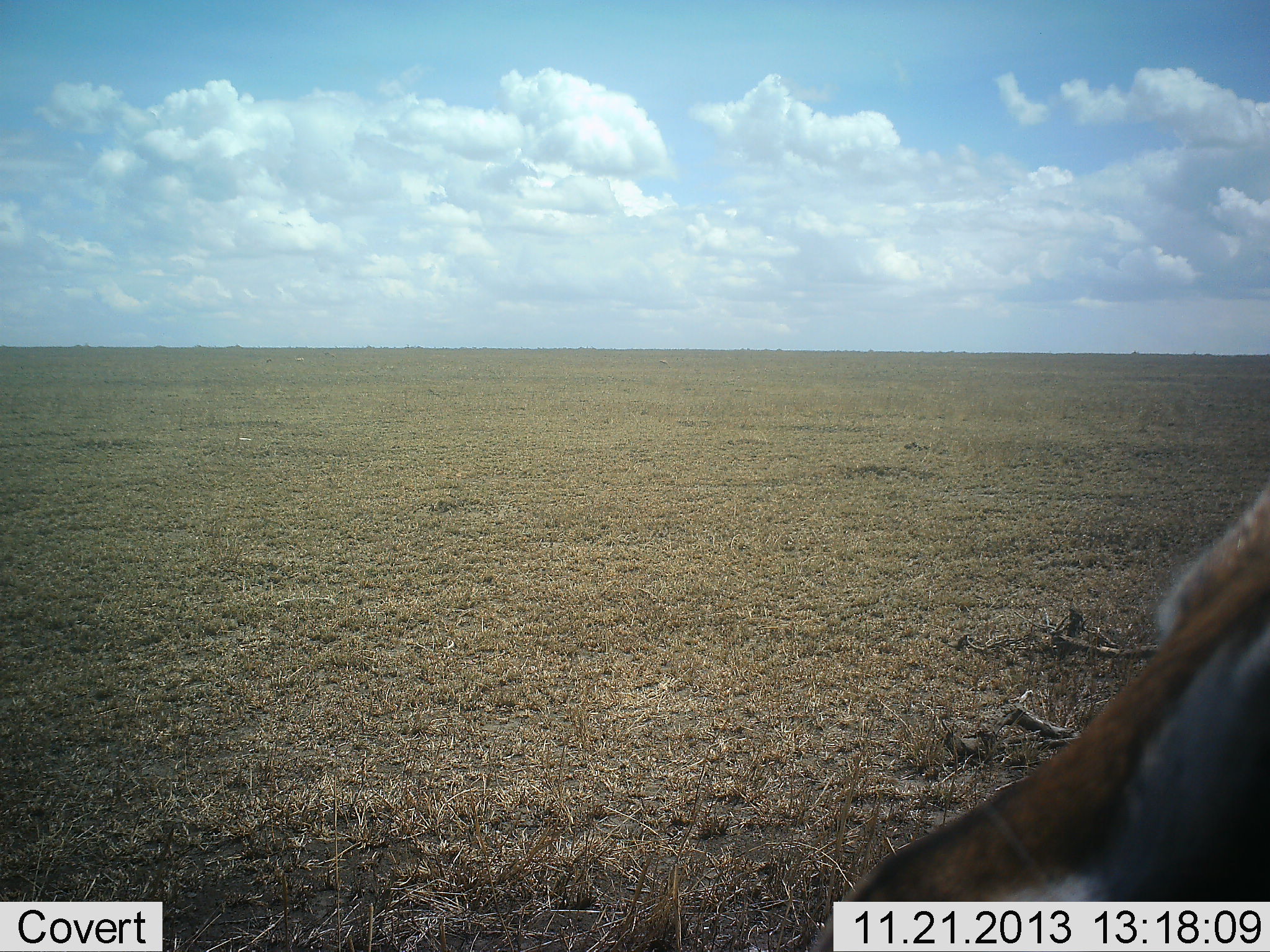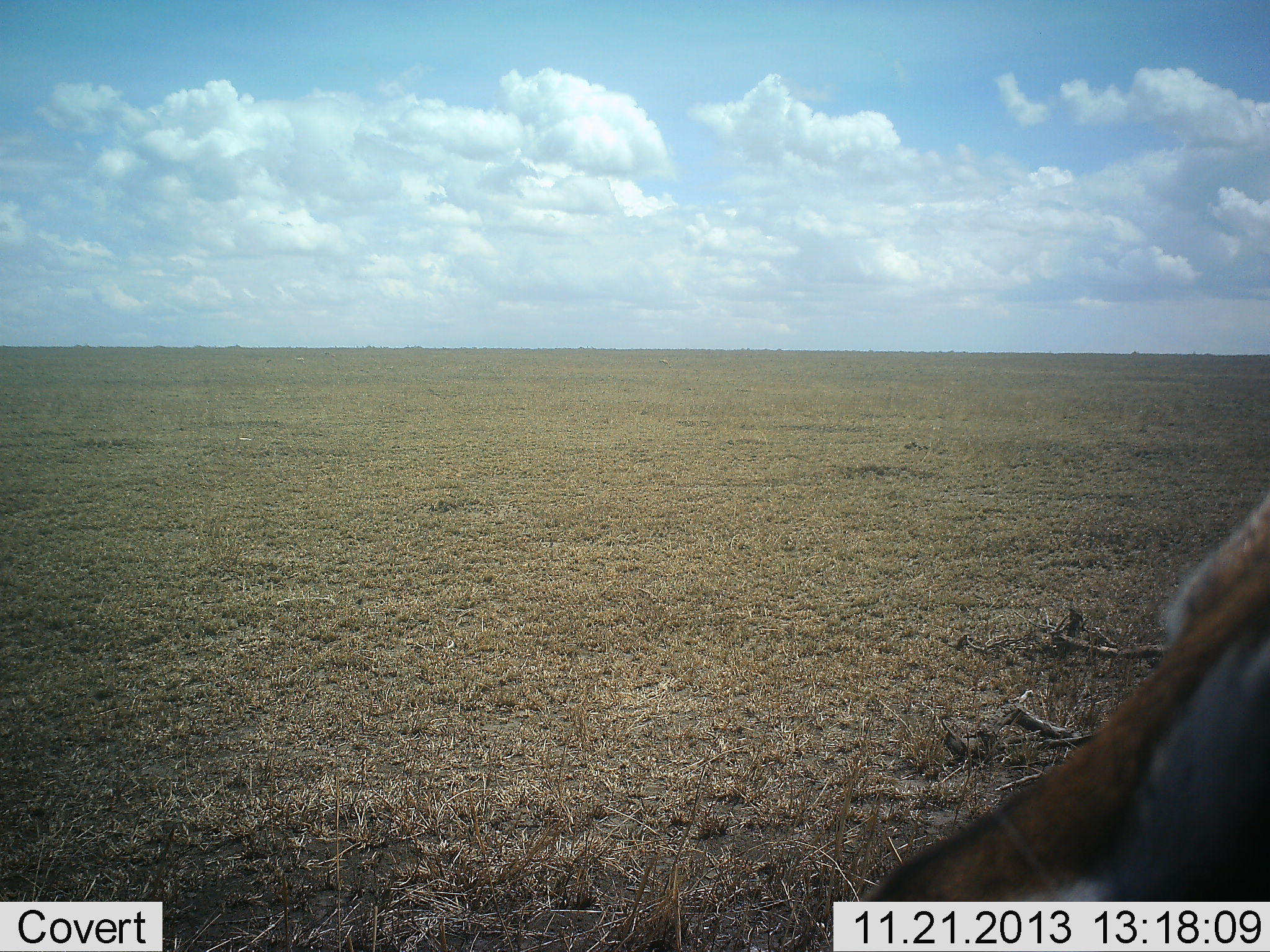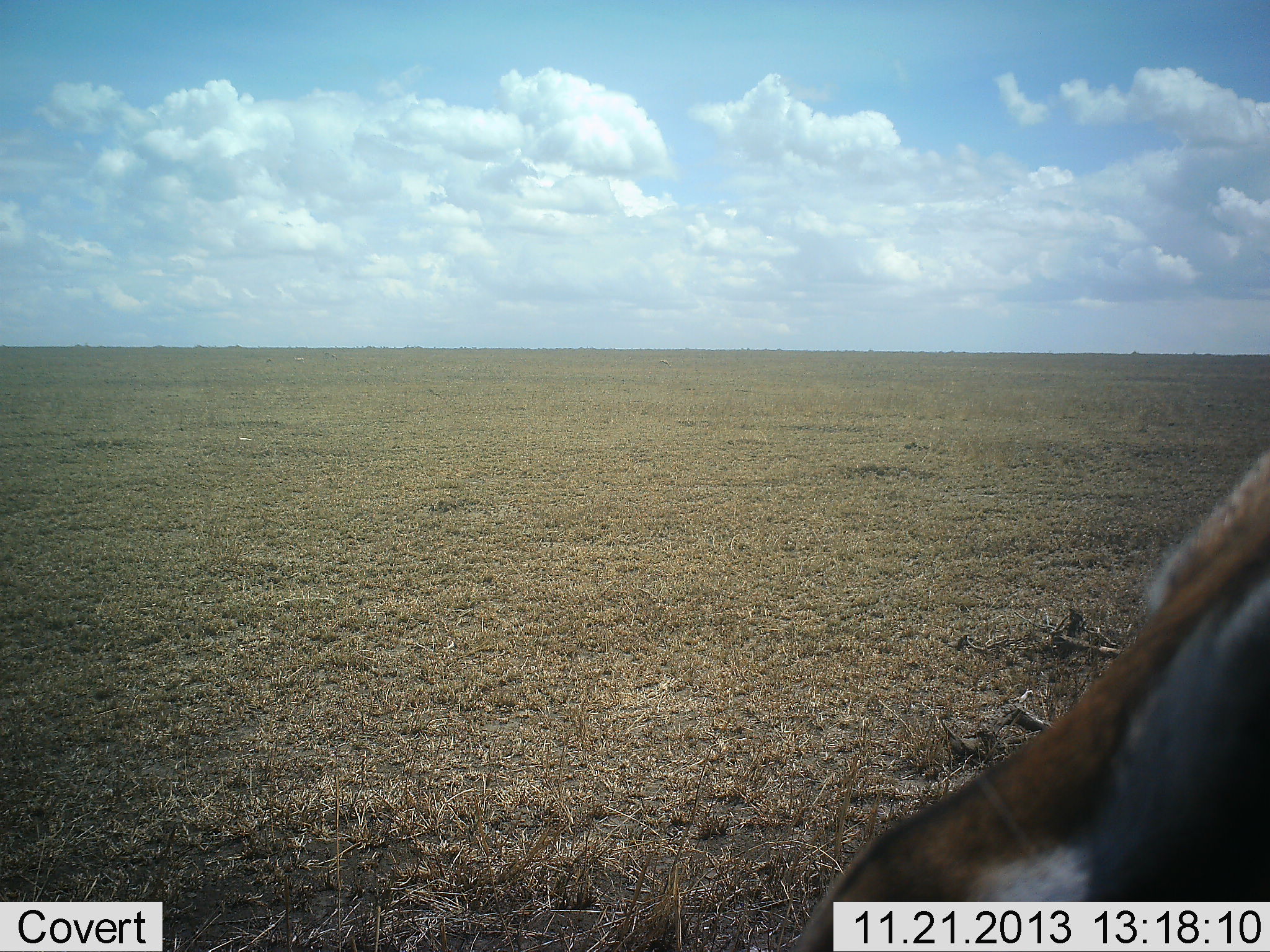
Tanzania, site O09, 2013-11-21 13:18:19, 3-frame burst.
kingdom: Animalia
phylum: Chordata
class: Mammalia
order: Artiodactyla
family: Bovidae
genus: Eudorcas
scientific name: Eudorcas thomsonii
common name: thomson's gazelle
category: gazellethomsons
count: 1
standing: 90%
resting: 0%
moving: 0%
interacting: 0%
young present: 0%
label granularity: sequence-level